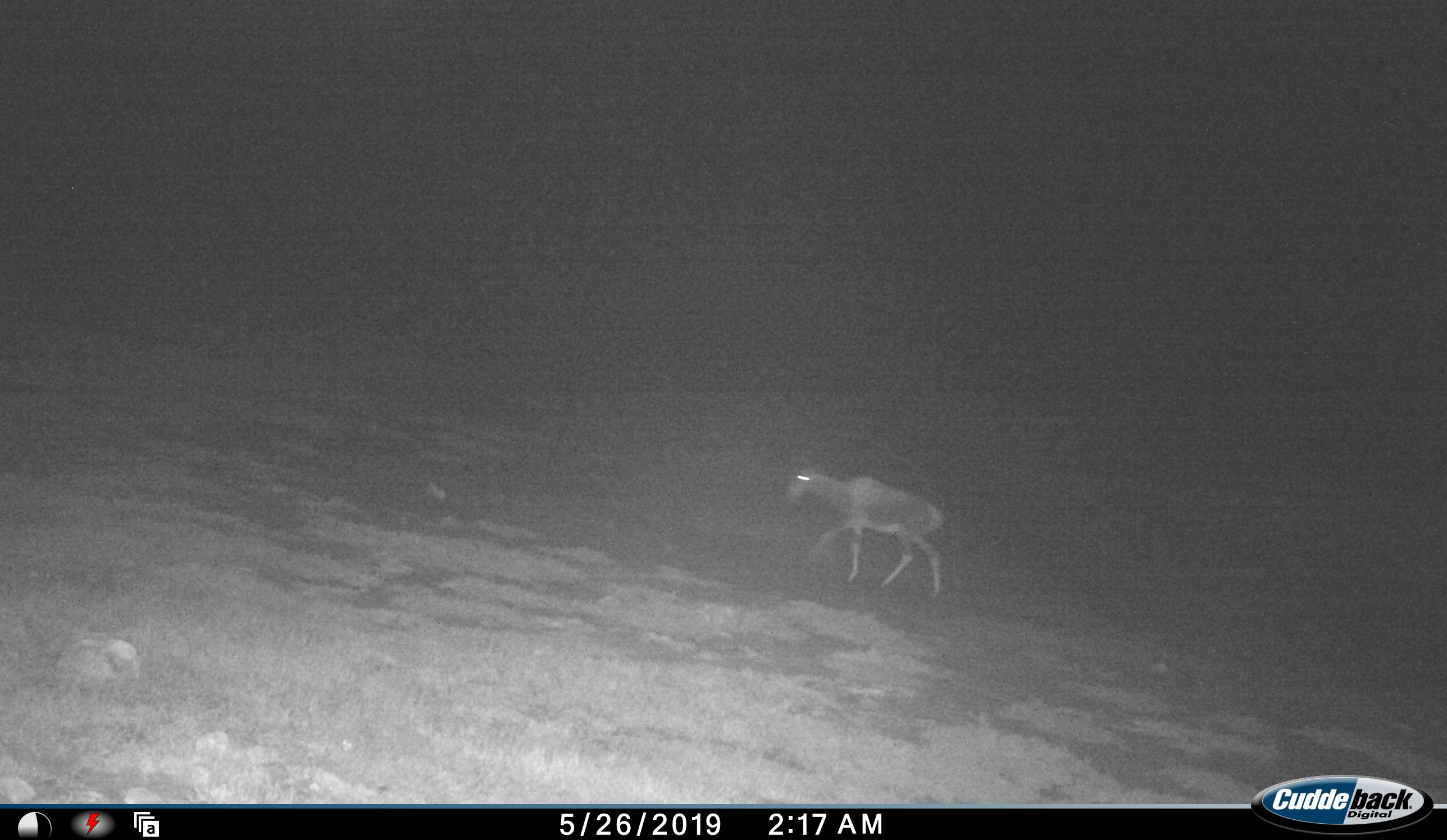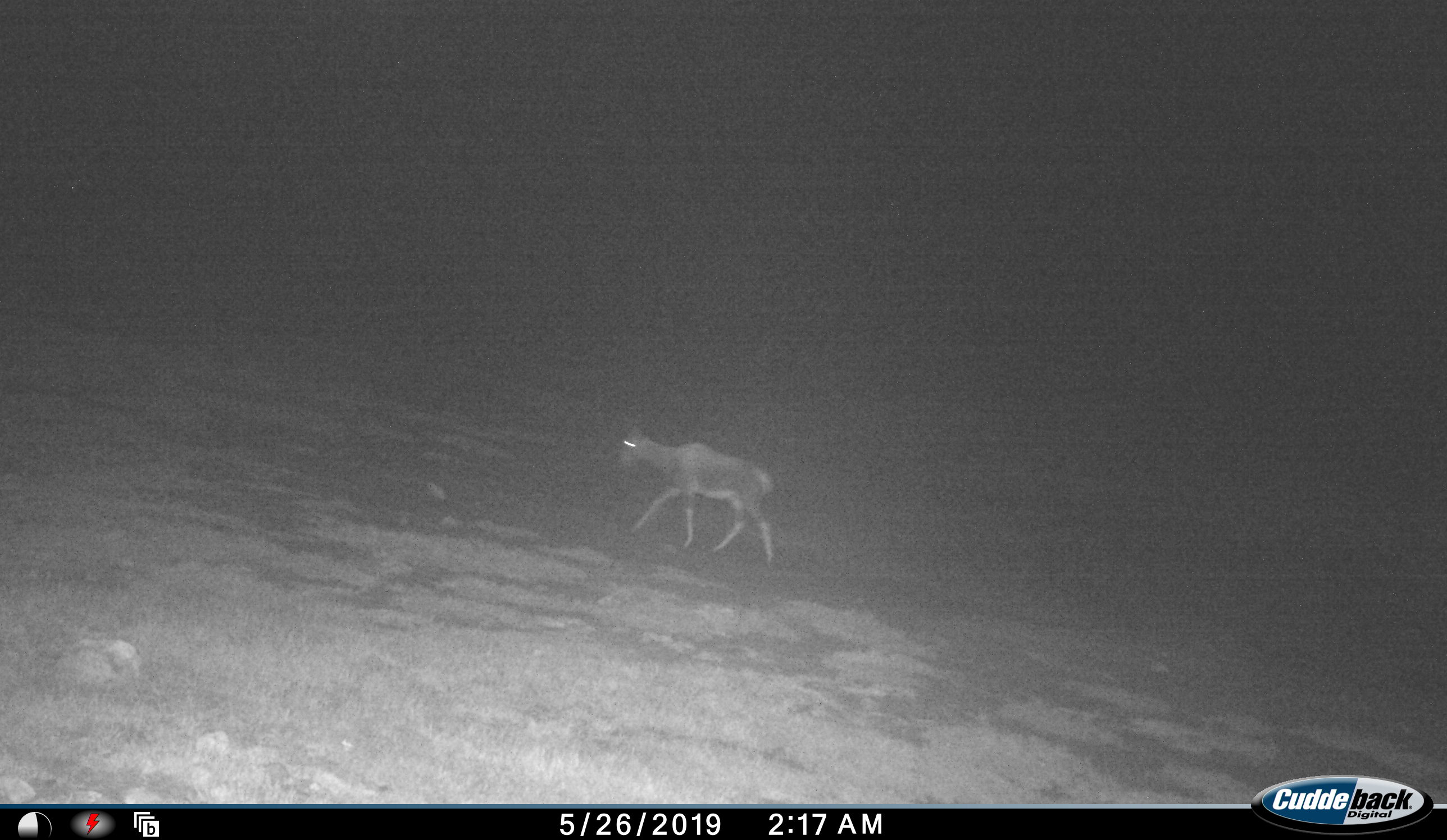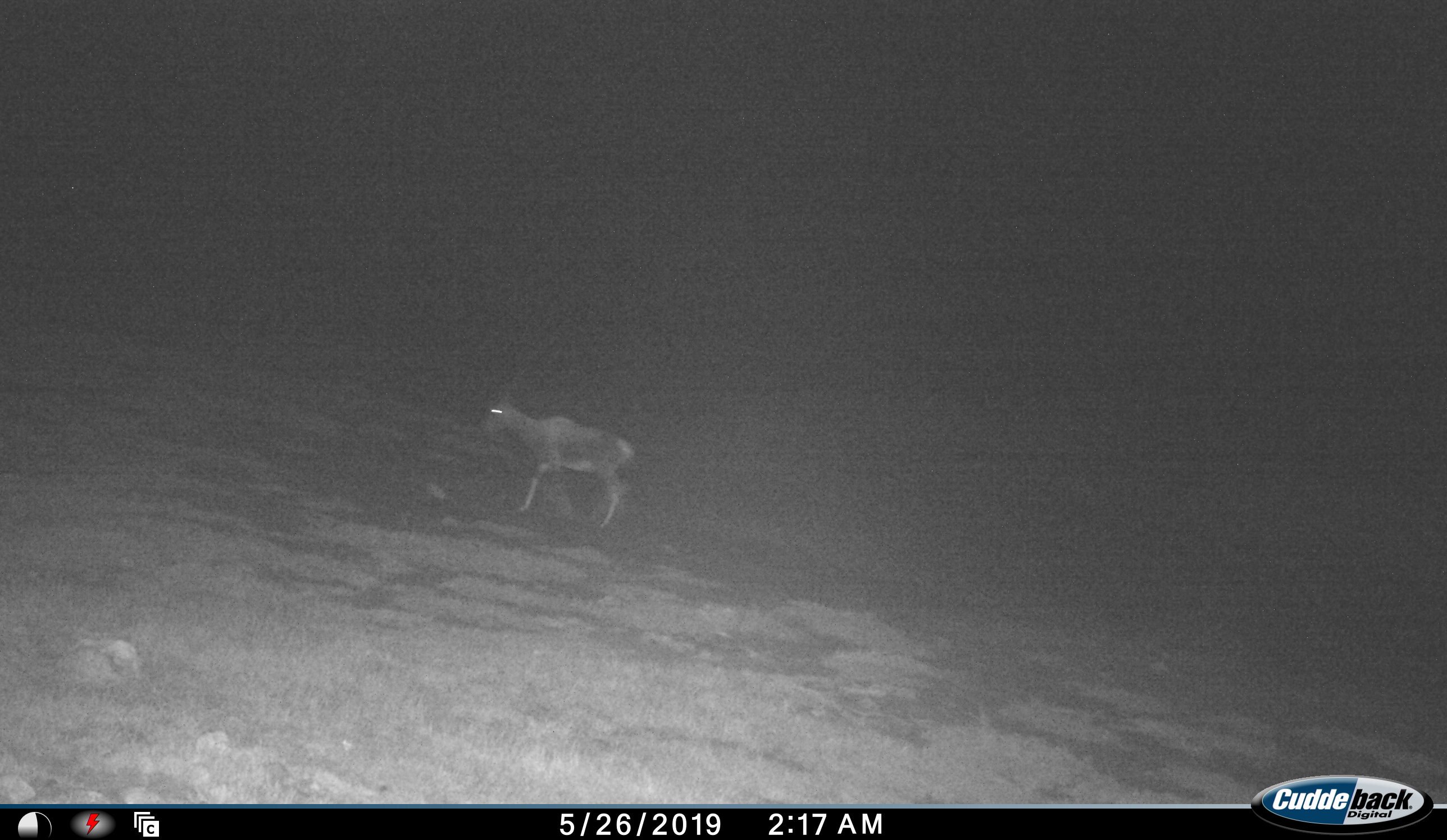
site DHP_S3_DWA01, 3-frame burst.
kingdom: Animalia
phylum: Chordata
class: Mammalia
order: Artiodactyla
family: Bovidae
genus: Damaliscus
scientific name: Damaliscus pygargus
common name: bontebok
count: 1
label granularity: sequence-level